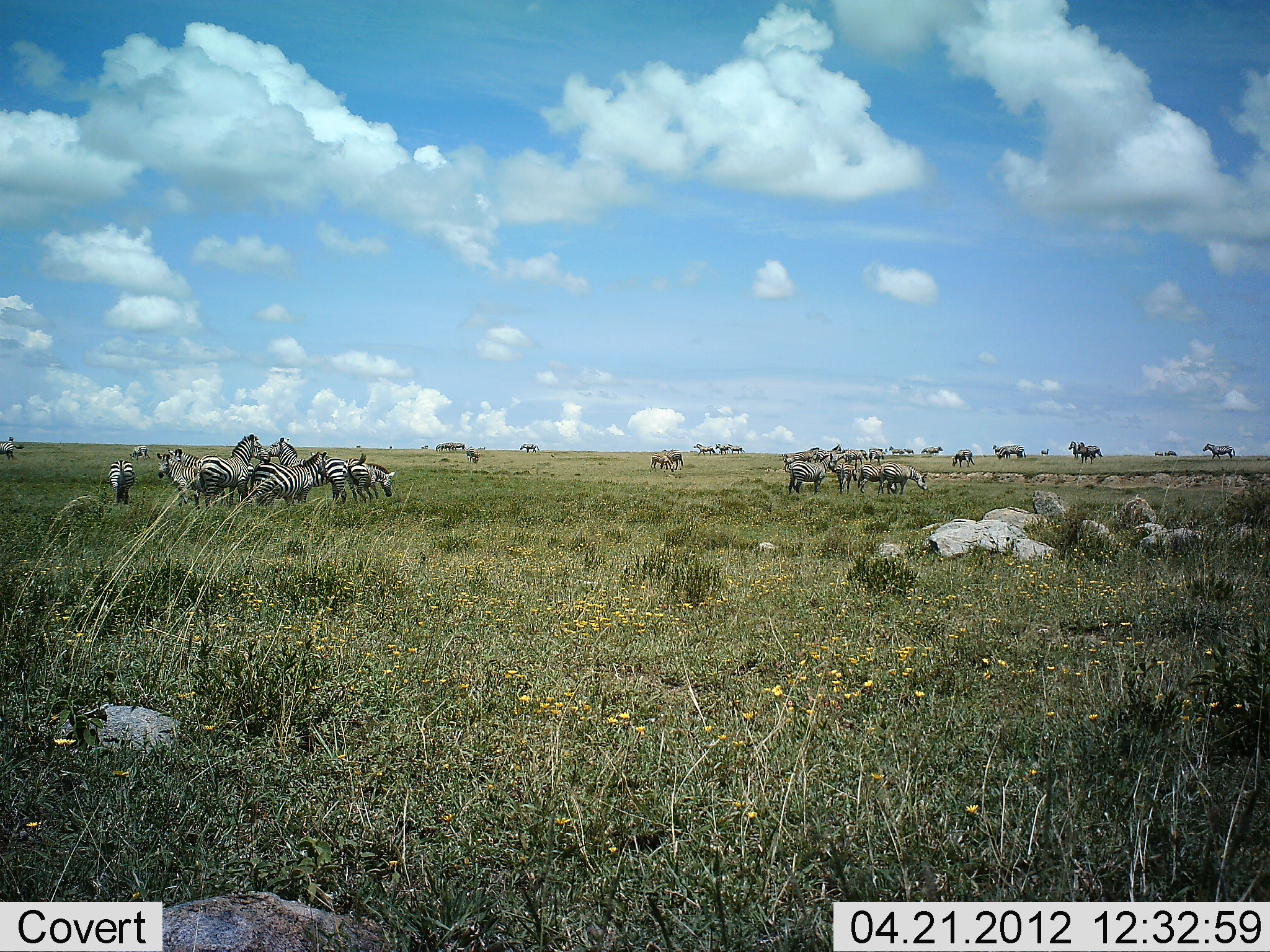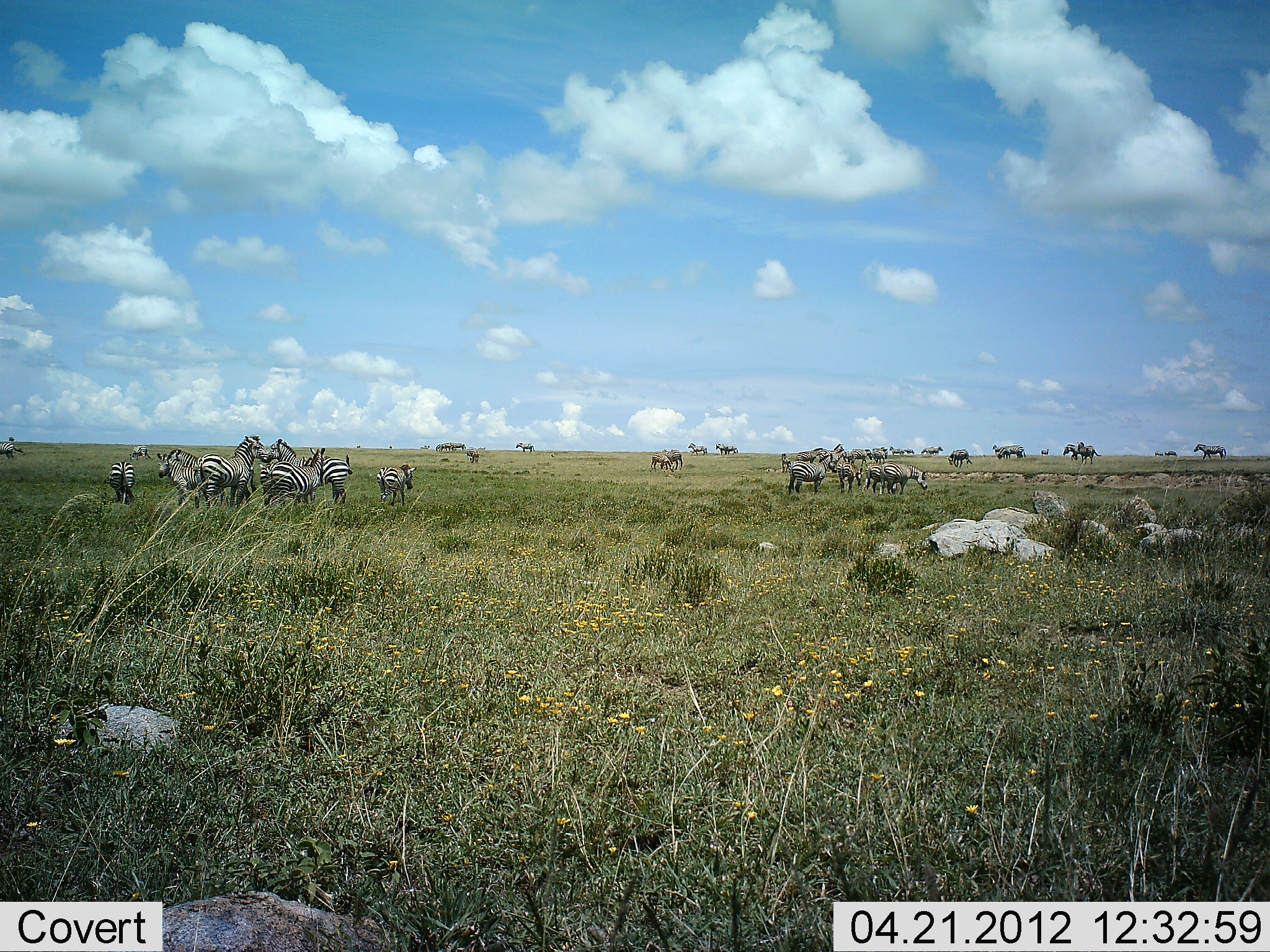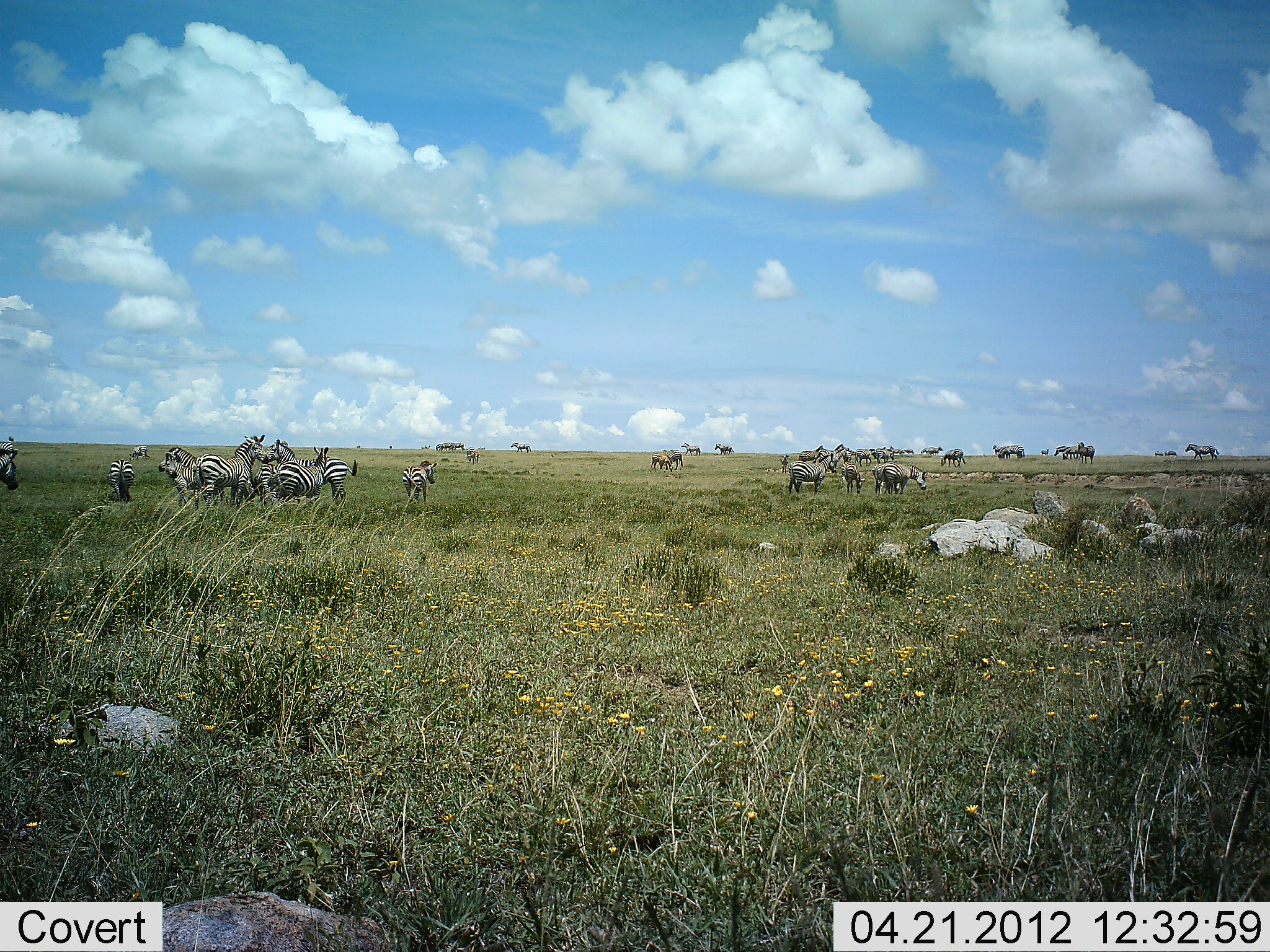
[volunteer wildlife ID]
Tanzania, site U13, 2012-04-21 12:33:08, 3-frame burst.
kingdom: Animalia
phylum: Chordata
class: Mammalia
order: Perissodactyla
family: Equidae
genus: Equus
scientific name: Equus quagga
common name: plains zebra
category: zebra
Zebra (plains zebra) (Equus quagga), count 11-50. Behavior (volunteer vote fractions): standing 88%, resting 6%, moving 76%, interacting 18%. Young present (vote fraction): 12%. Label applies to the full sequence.